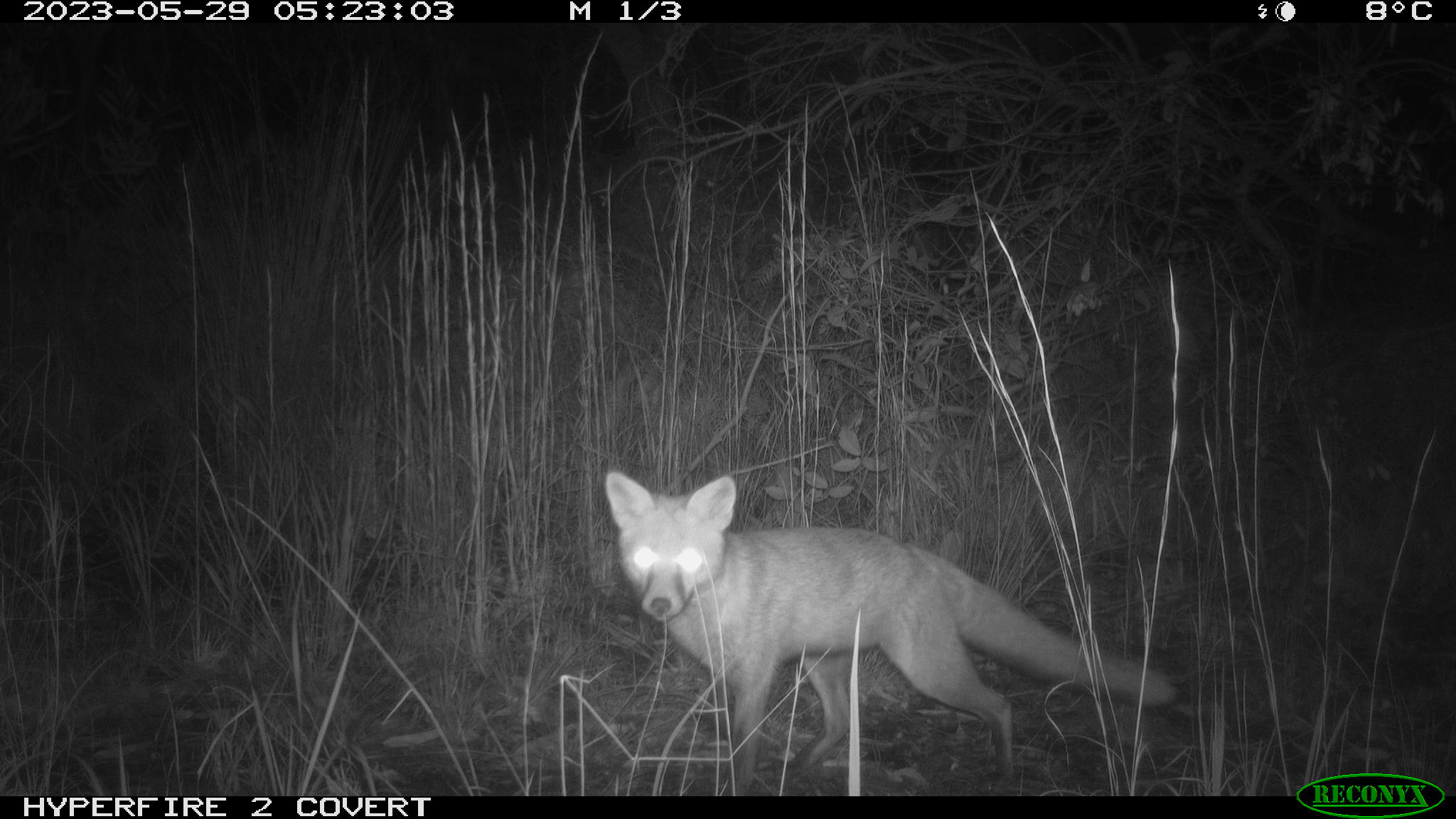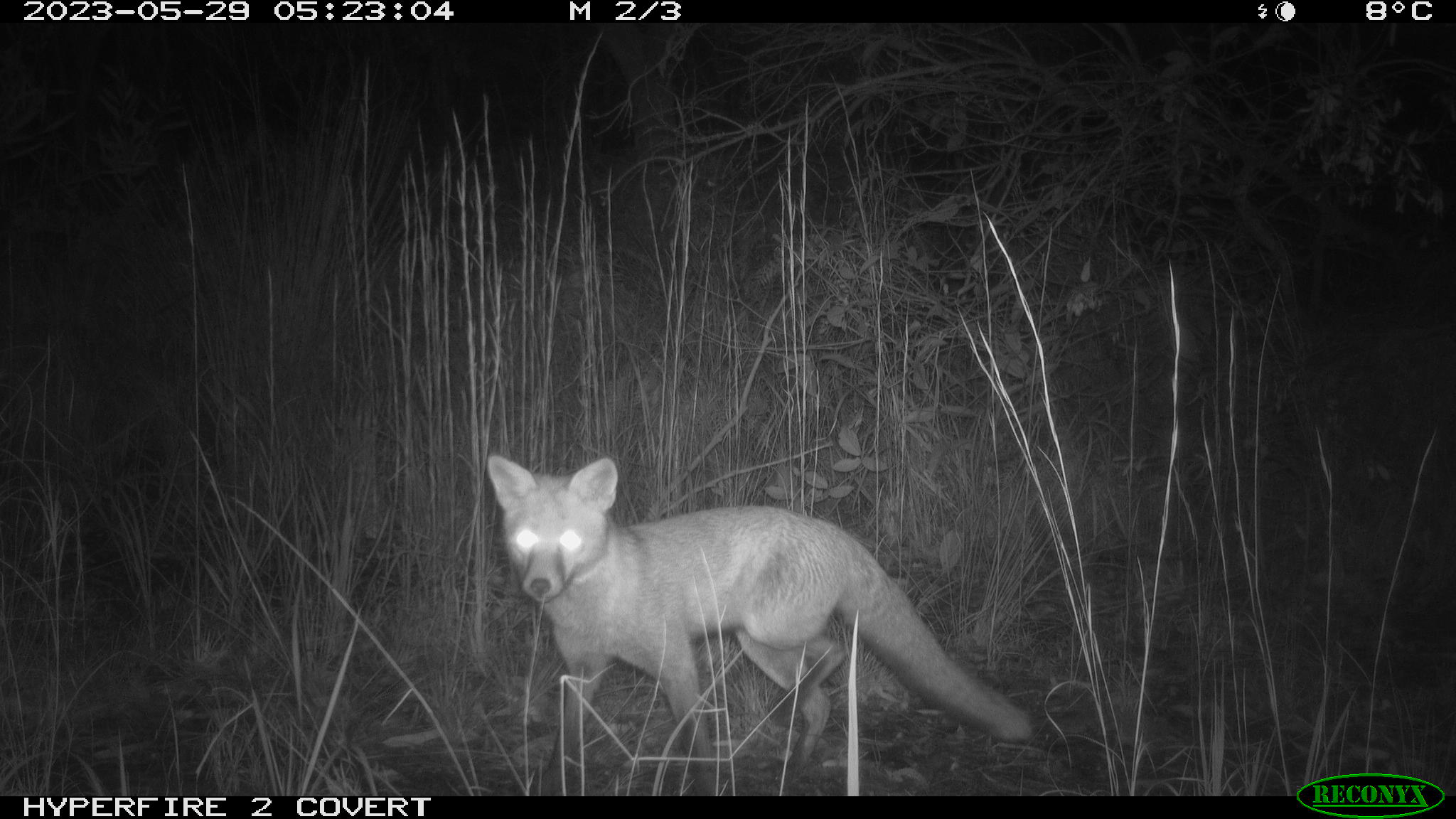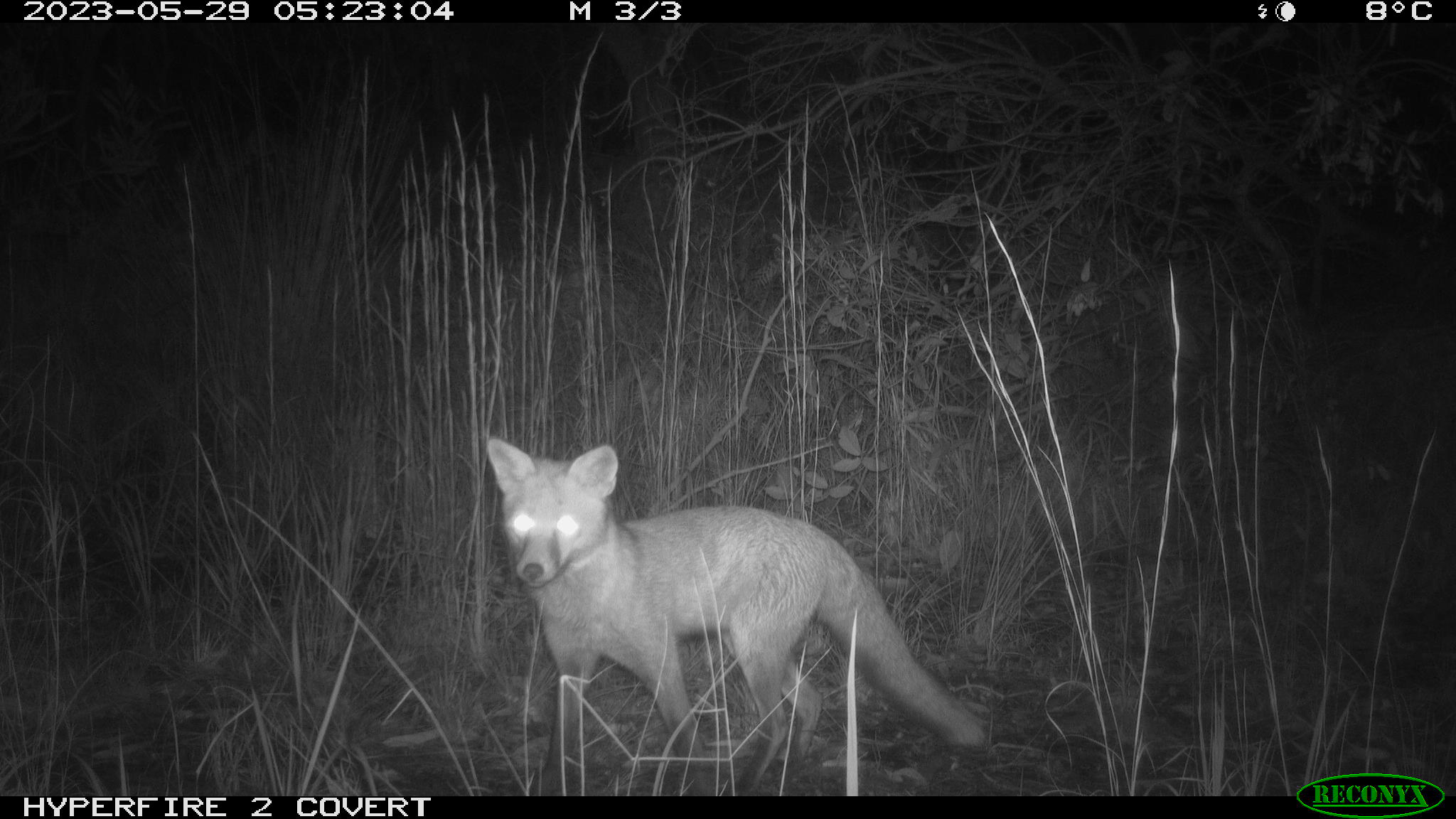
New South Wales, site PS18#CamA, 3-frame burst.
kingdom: Animalia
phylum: Chordata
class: Mammalia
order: Carnivora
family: Canidae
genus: Vulpes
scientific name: Vulpes vulpes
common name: red fox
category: fox